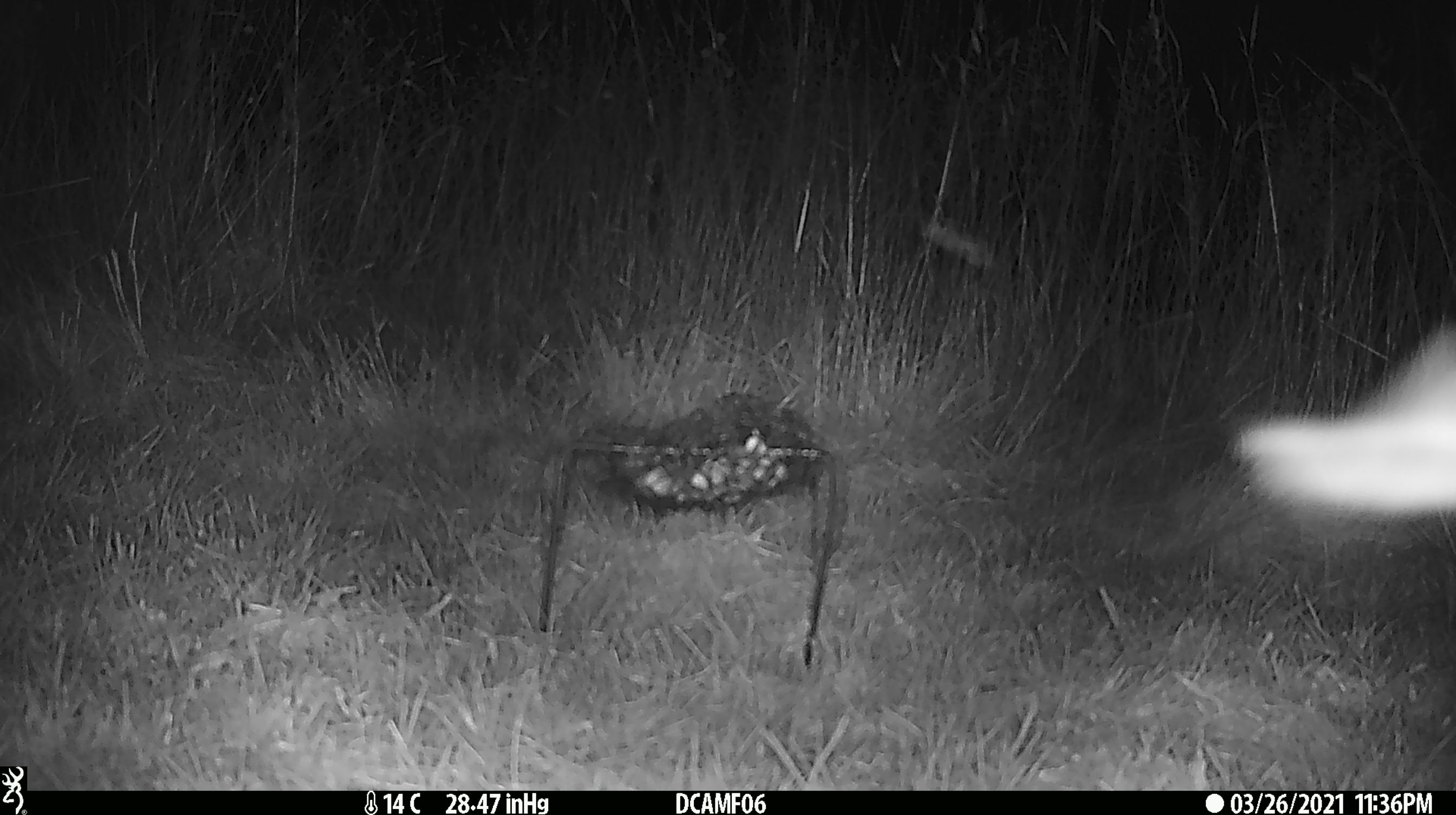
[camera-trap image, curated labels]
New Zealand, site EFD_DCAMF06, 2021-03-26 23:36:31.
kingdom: Animalia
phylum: Arthropoda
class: Insecta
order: Lepidoptera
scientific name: Lepidoptera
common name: moth